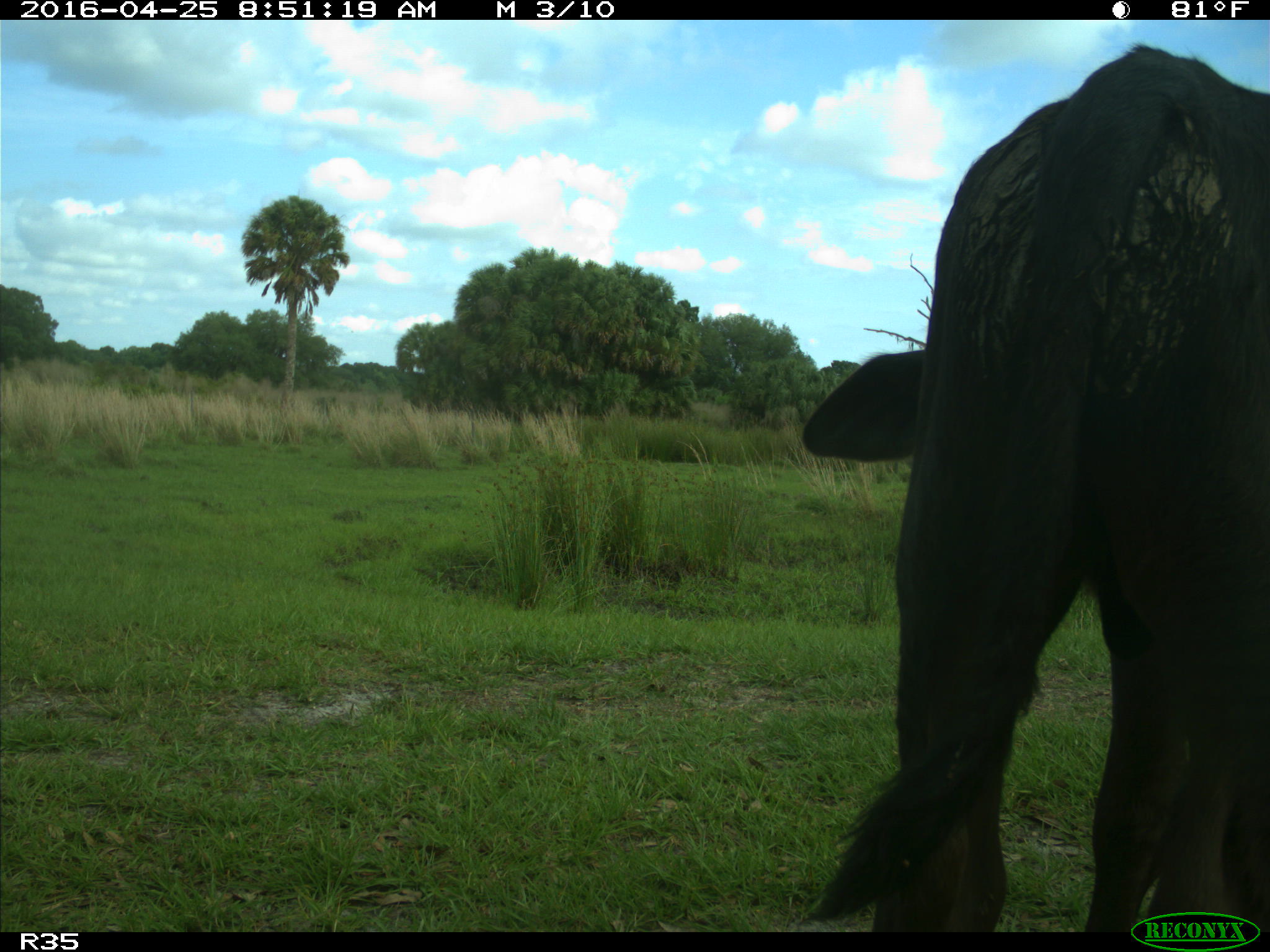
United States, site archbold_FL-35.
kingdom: Animalia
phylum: Chordata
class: Mammalia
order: Artiodactyla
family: Bovidae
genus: Bos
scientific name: Bos taurus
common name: domestic cow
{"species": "Bos taurus (domestic cow)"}